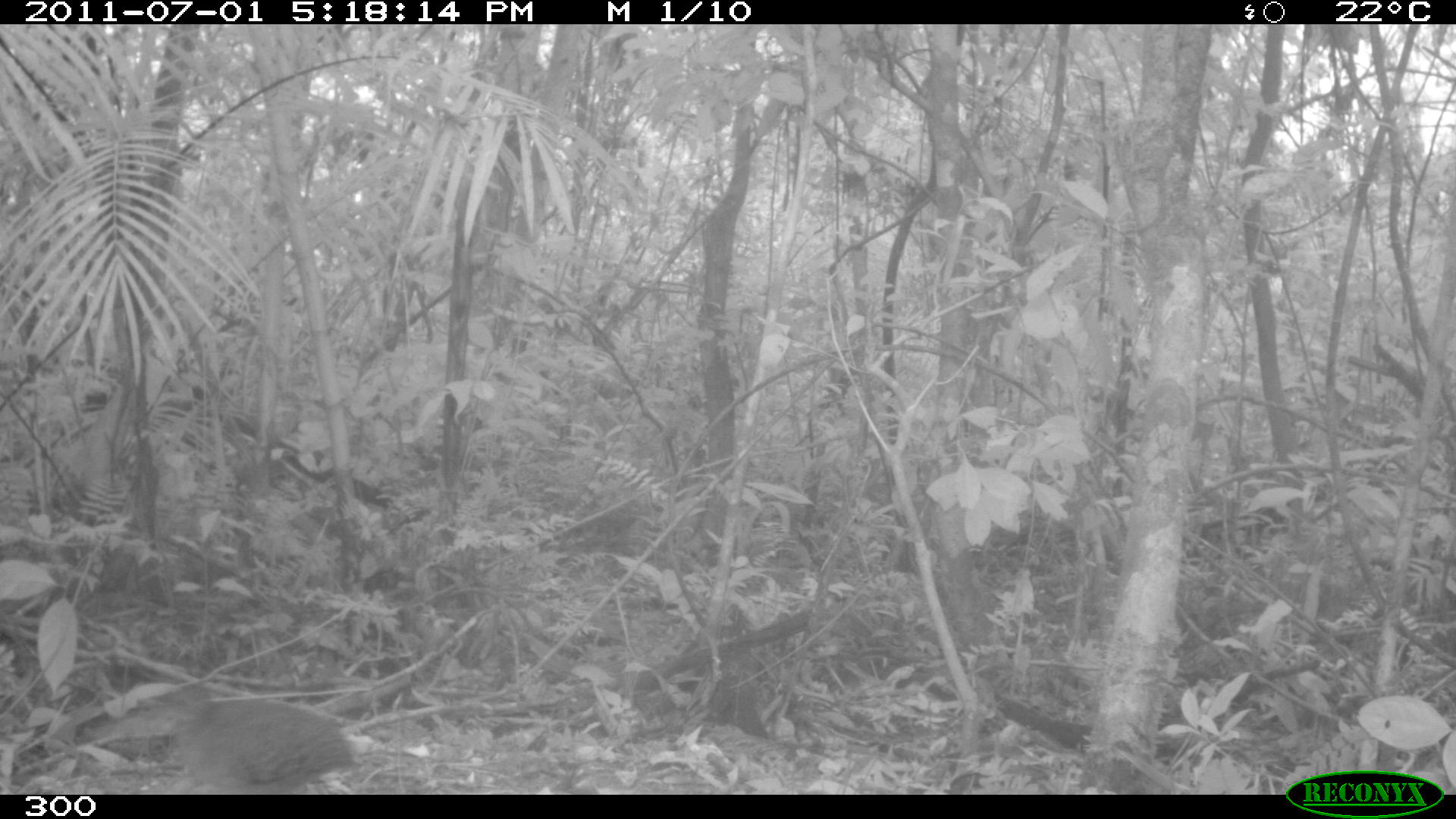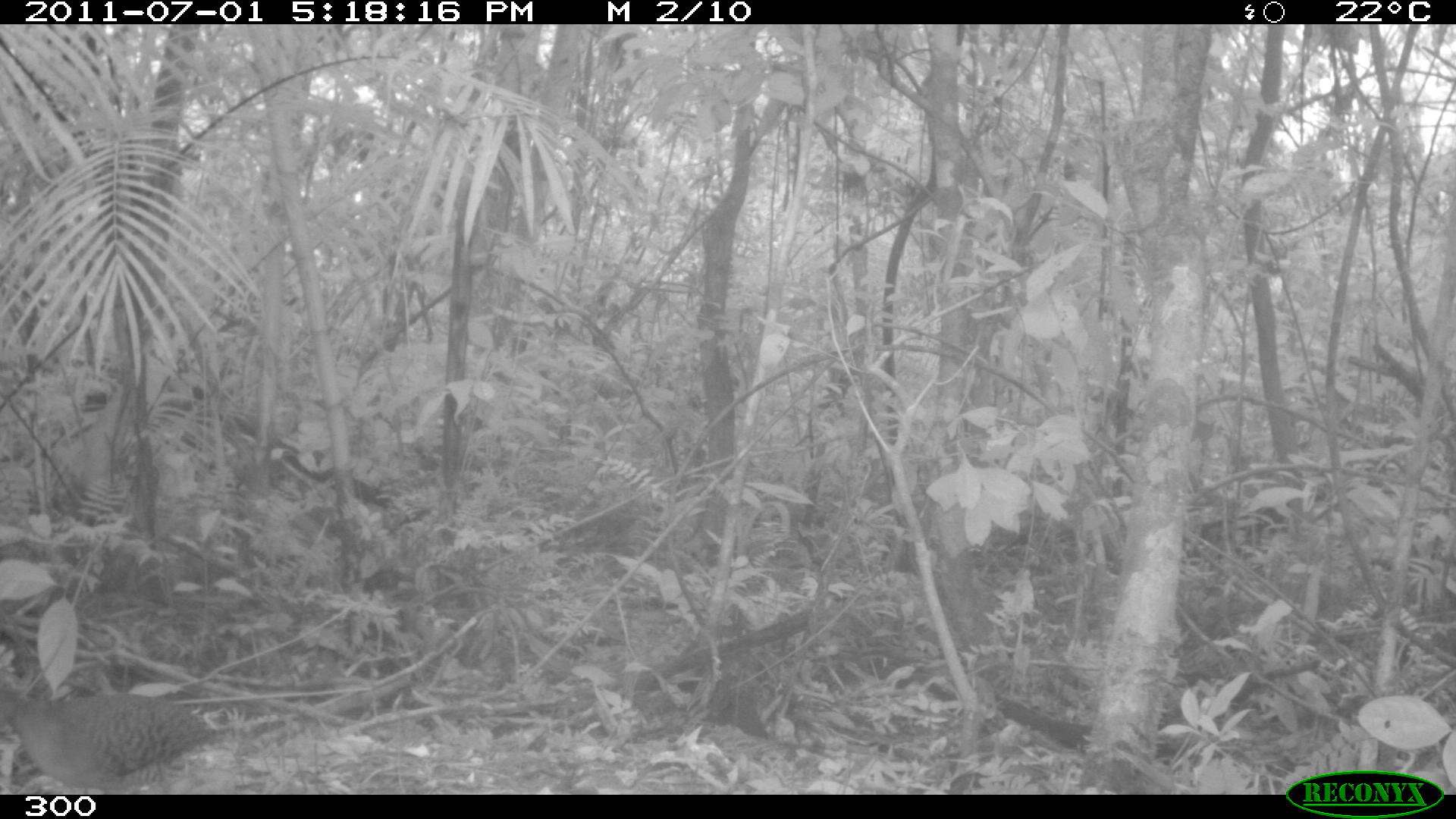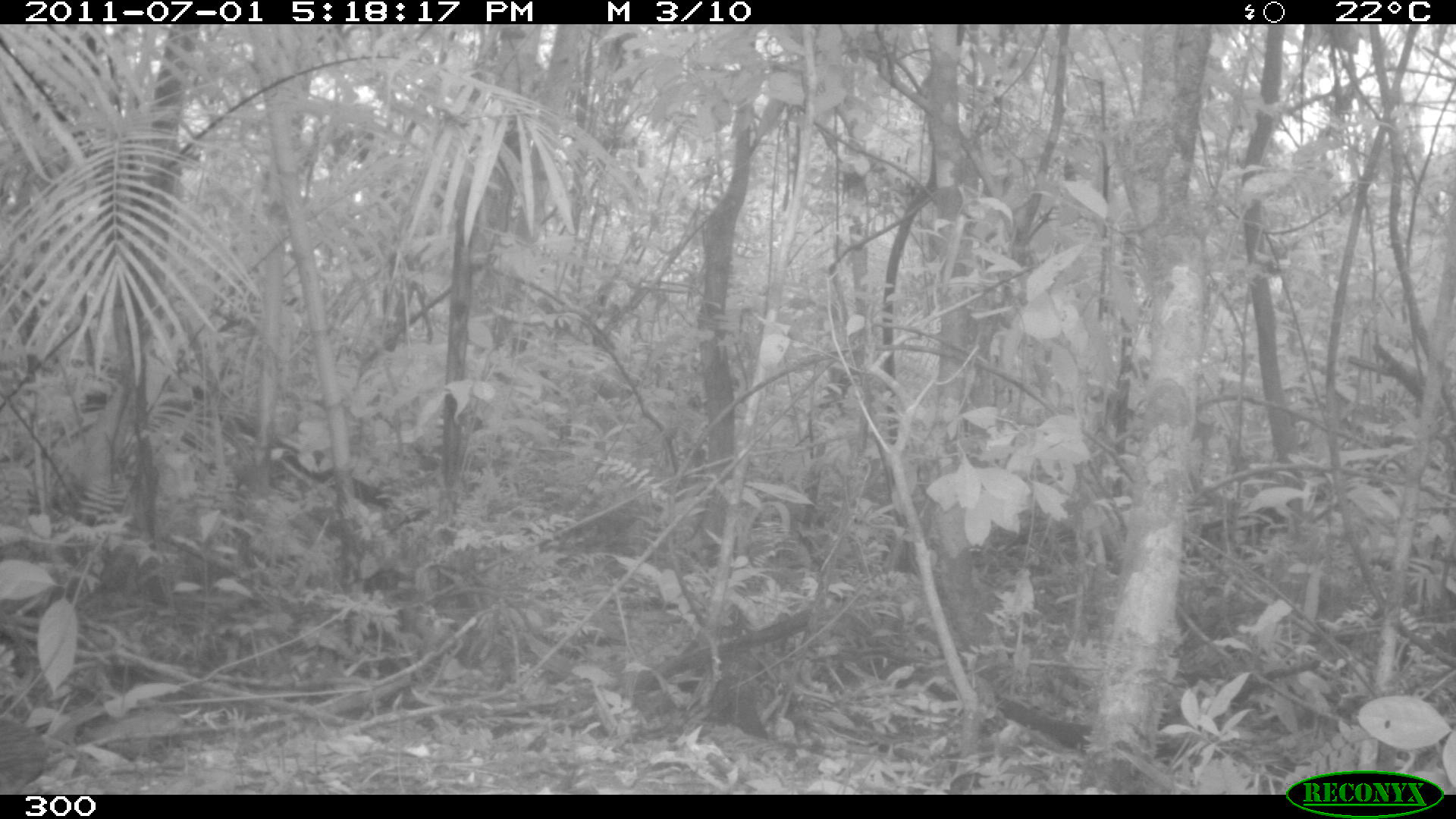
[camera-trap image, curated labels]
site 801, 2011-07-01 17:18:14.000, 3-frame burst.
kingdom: Animalia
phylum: Chordata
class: Aves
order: Galliformes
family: Phasianidae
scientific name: Phasianidae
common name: quails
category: quail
Quail (quails) (Phasianidae).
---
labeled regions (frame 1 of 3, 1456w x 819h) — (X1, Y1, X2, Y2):
quail: (157, 680, 363, 794)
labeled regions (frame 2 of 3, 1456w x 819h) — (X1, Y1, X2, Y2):
quail: (0, 683, 214, 794)